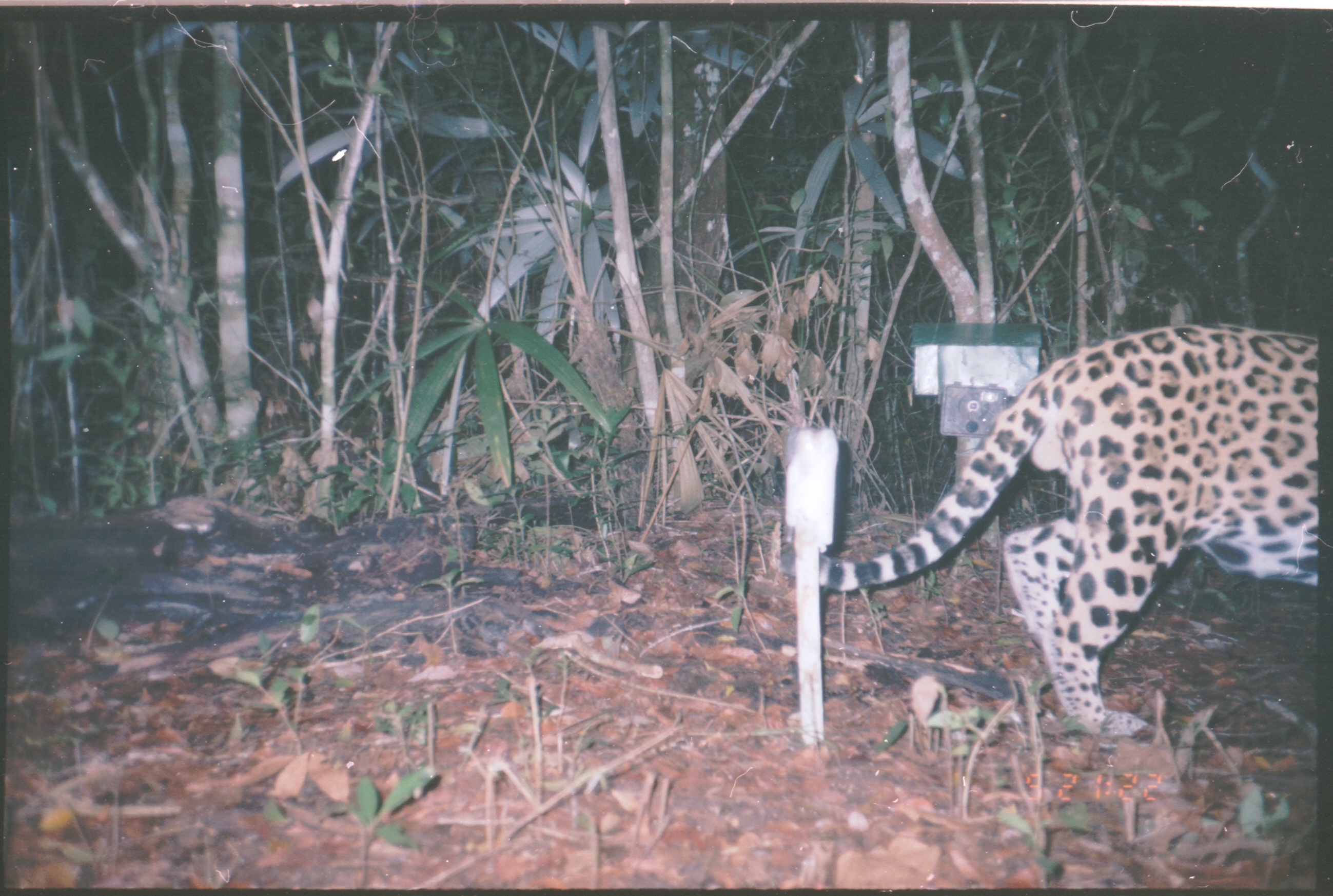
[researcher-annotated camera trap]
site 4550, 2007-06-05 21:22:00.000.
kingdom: Animalia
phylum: Chordata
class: Mammalia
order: Carnivora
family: Felidae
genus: Panthera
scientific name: Panthera onca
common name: jaguar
Panthera onca (jaguar), count 1.